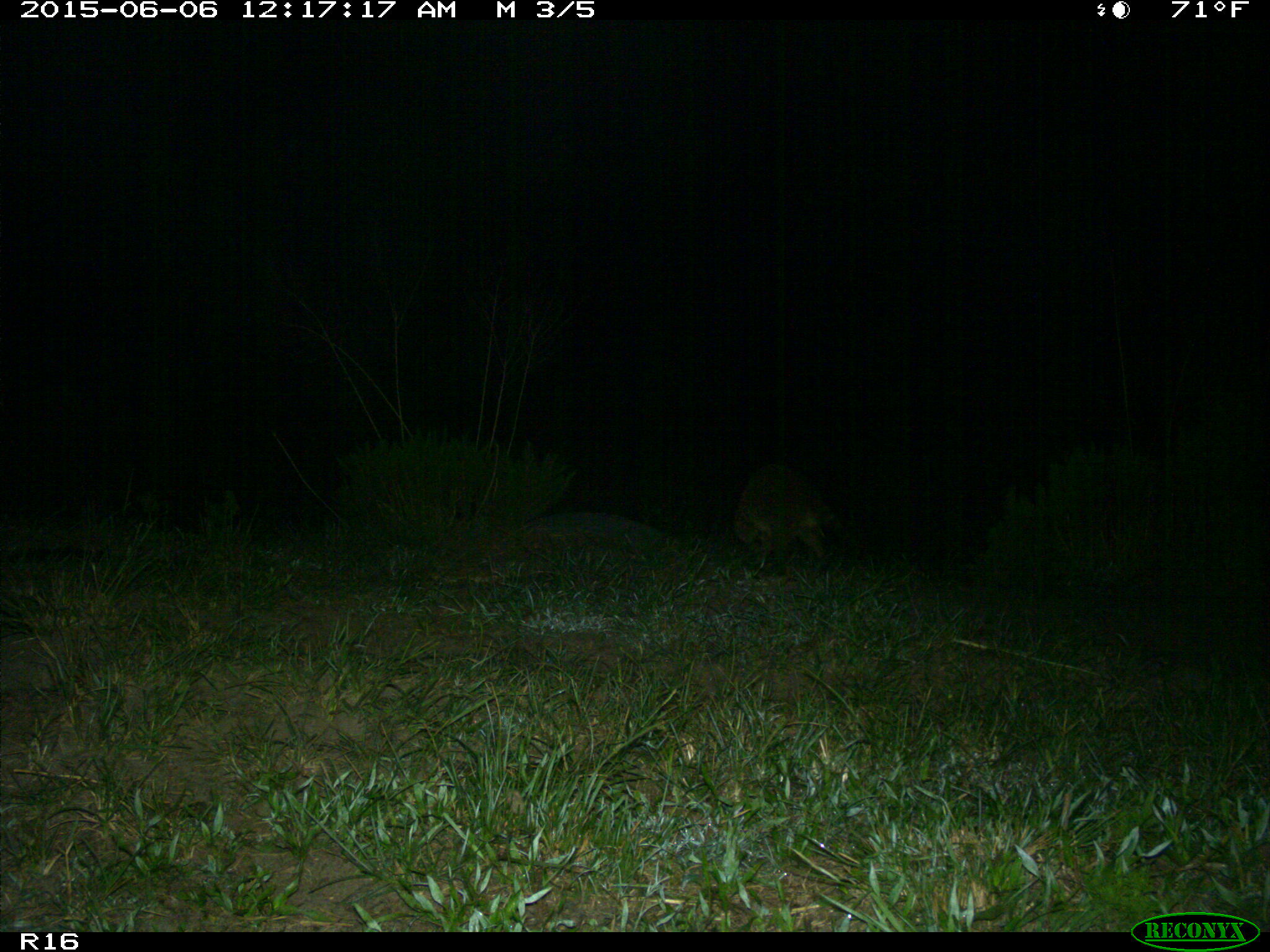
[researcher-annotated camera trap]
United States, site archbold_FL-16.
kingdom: Animalia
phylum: Chordata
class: Mammalia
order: Carnivora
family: Procyonidae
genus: Procyon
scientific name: Procyon lotor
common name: common raccoon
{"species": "Procyon lotor (common raccoon)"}